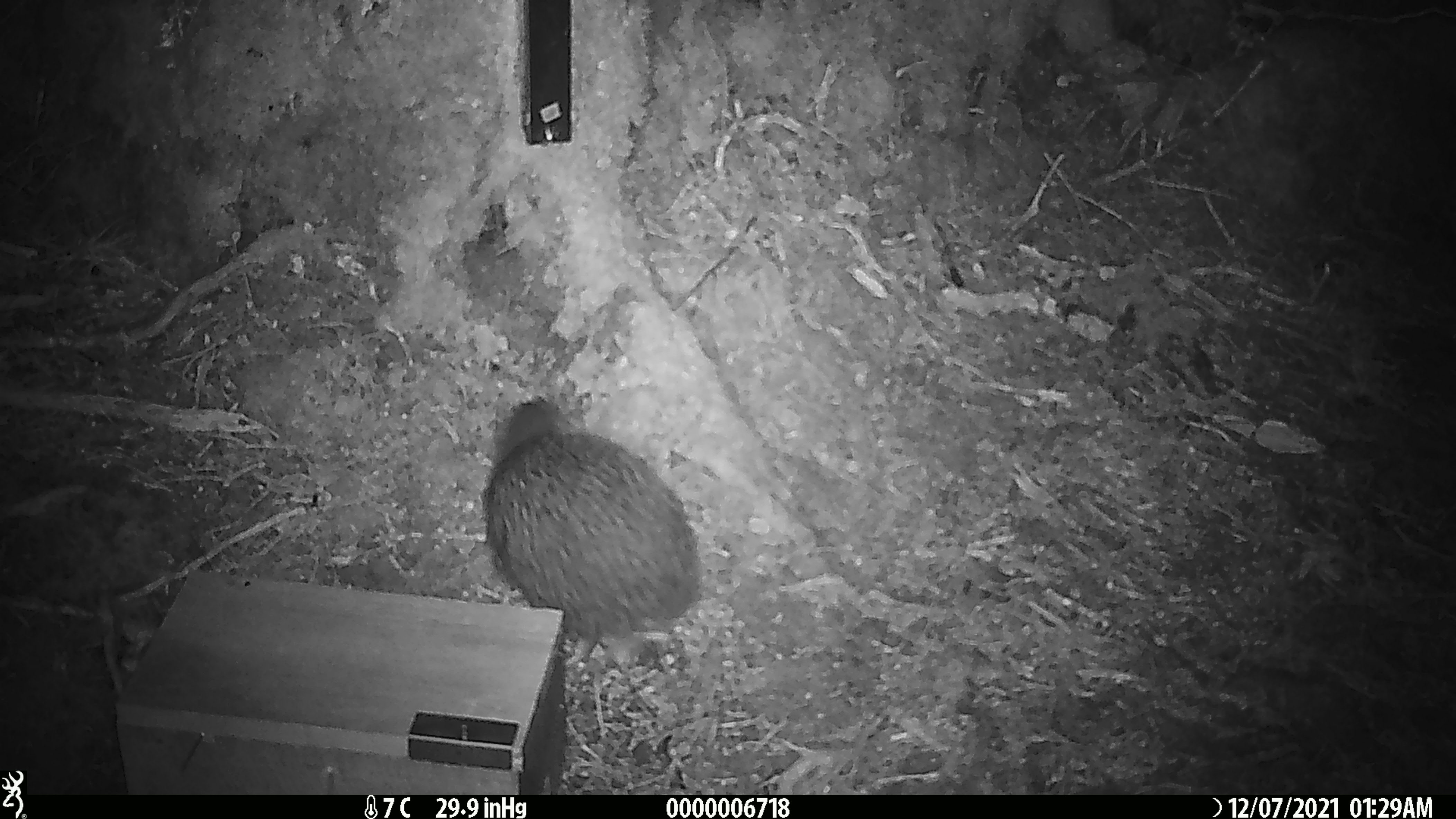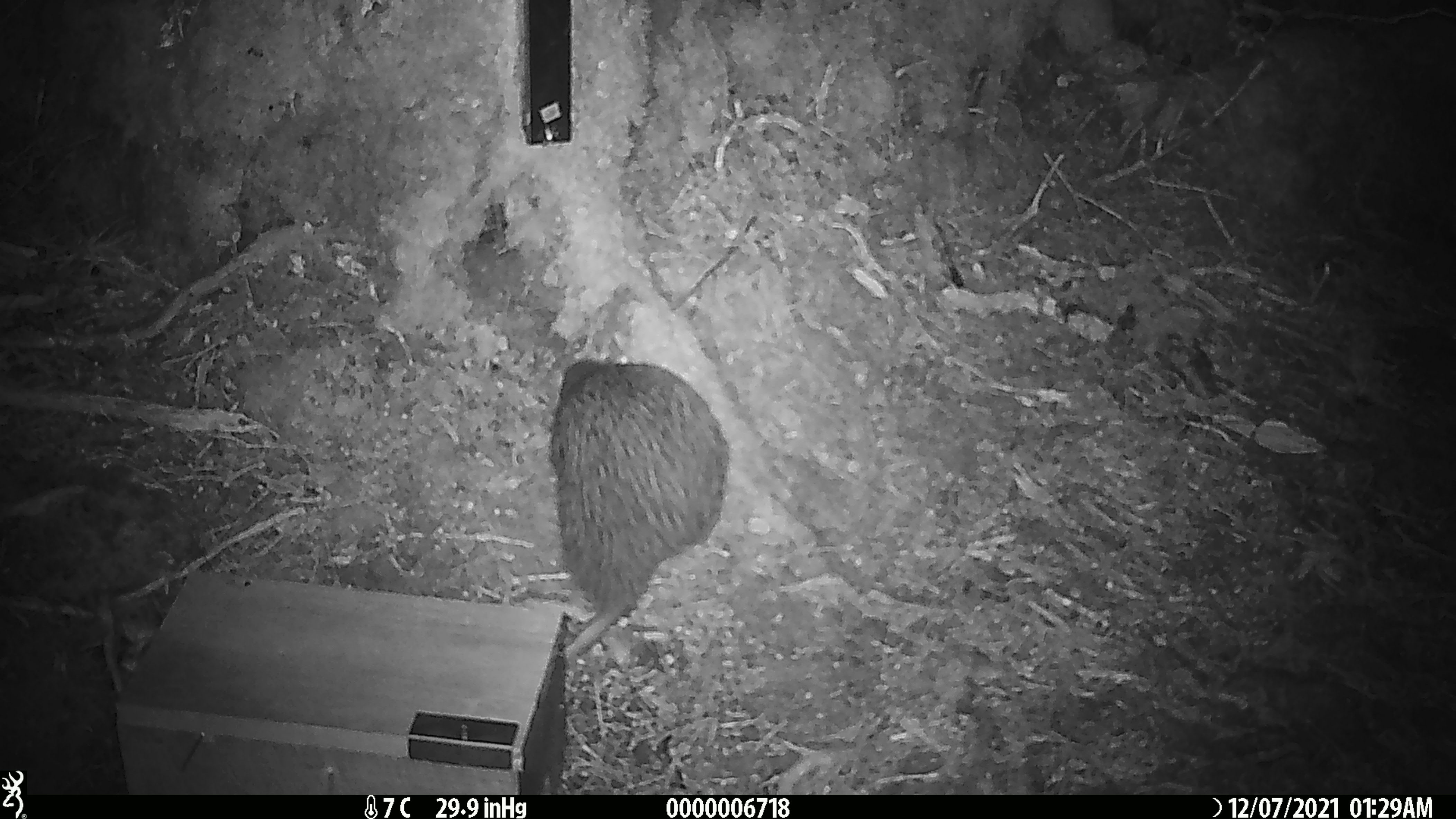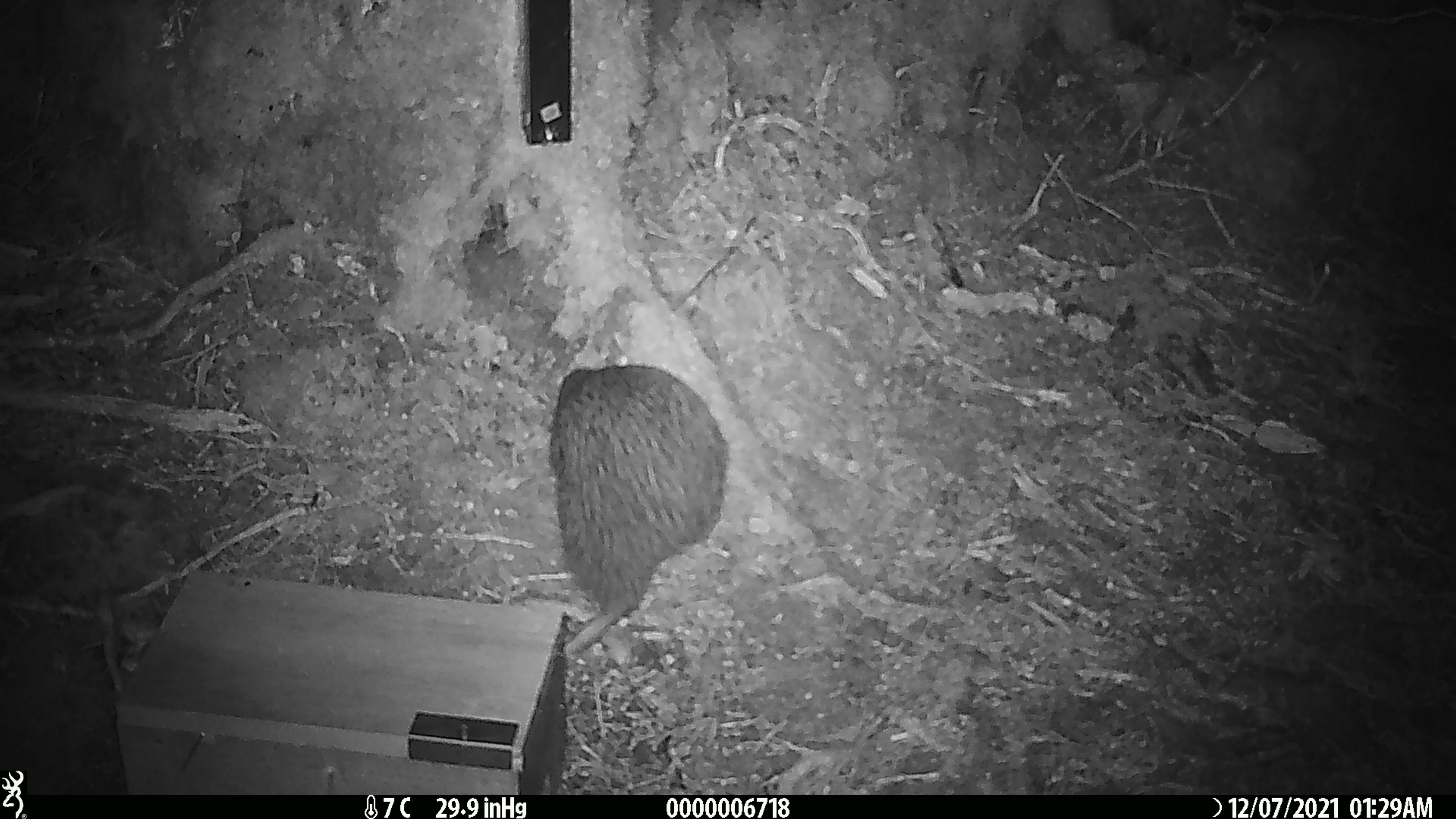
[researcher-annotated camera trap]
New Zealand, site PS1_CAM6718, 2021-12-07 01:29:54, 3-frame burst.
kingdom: Animalia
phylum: Chordata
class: Aves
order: Apterygiformes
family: Apterygidae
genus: Apteryx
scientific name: Apteryx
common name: kiwi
Kiwi (Apteryx).